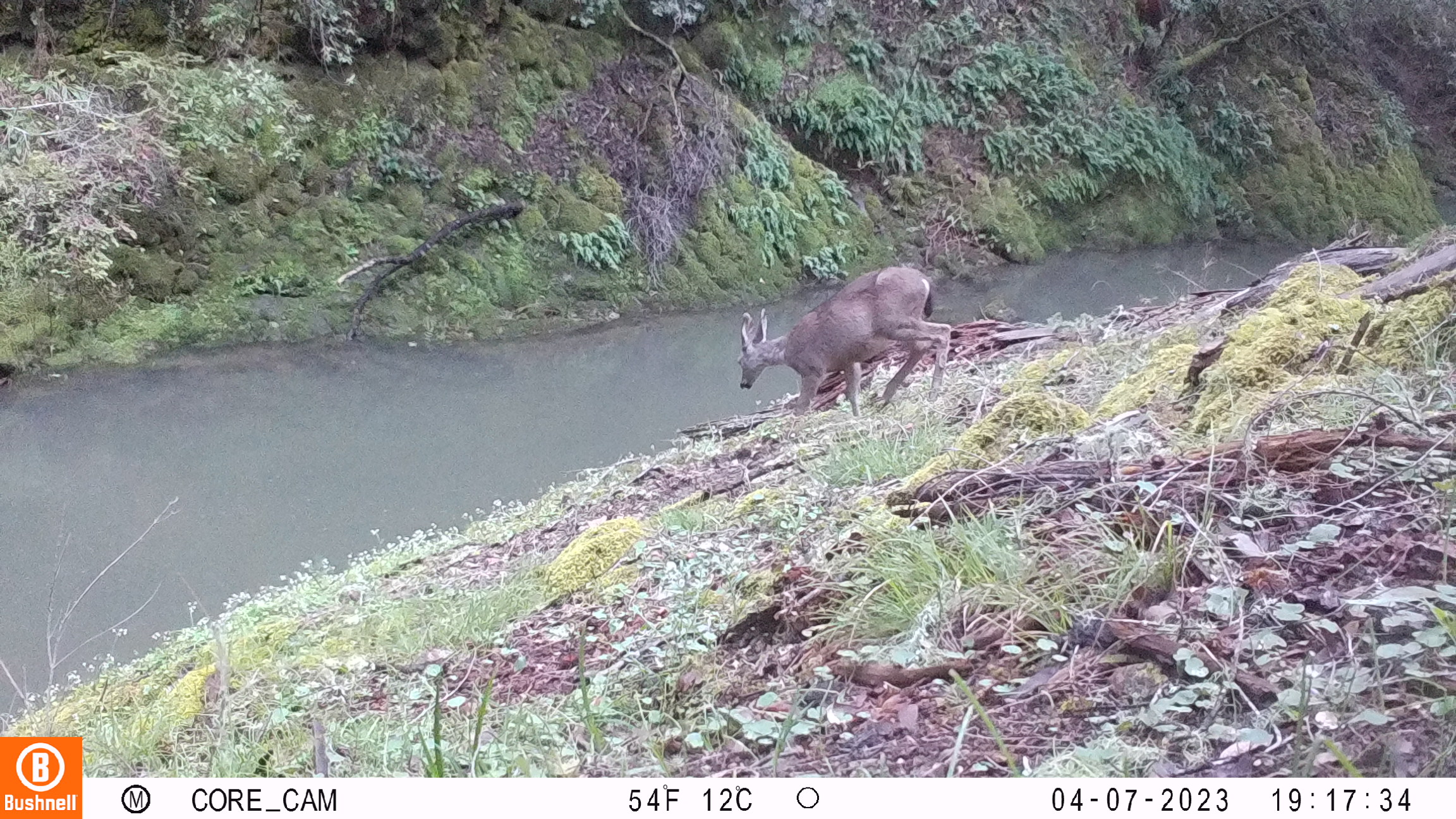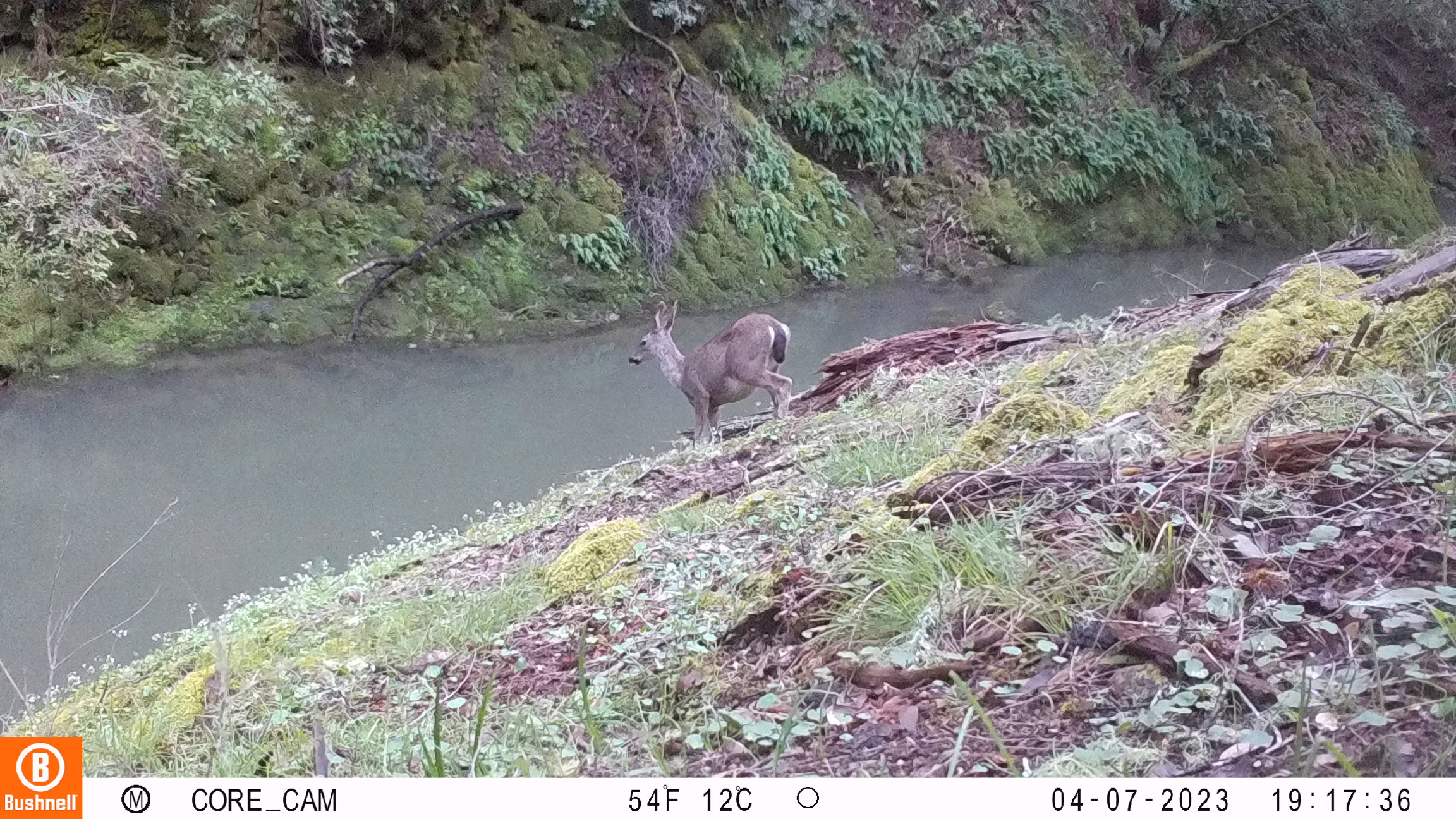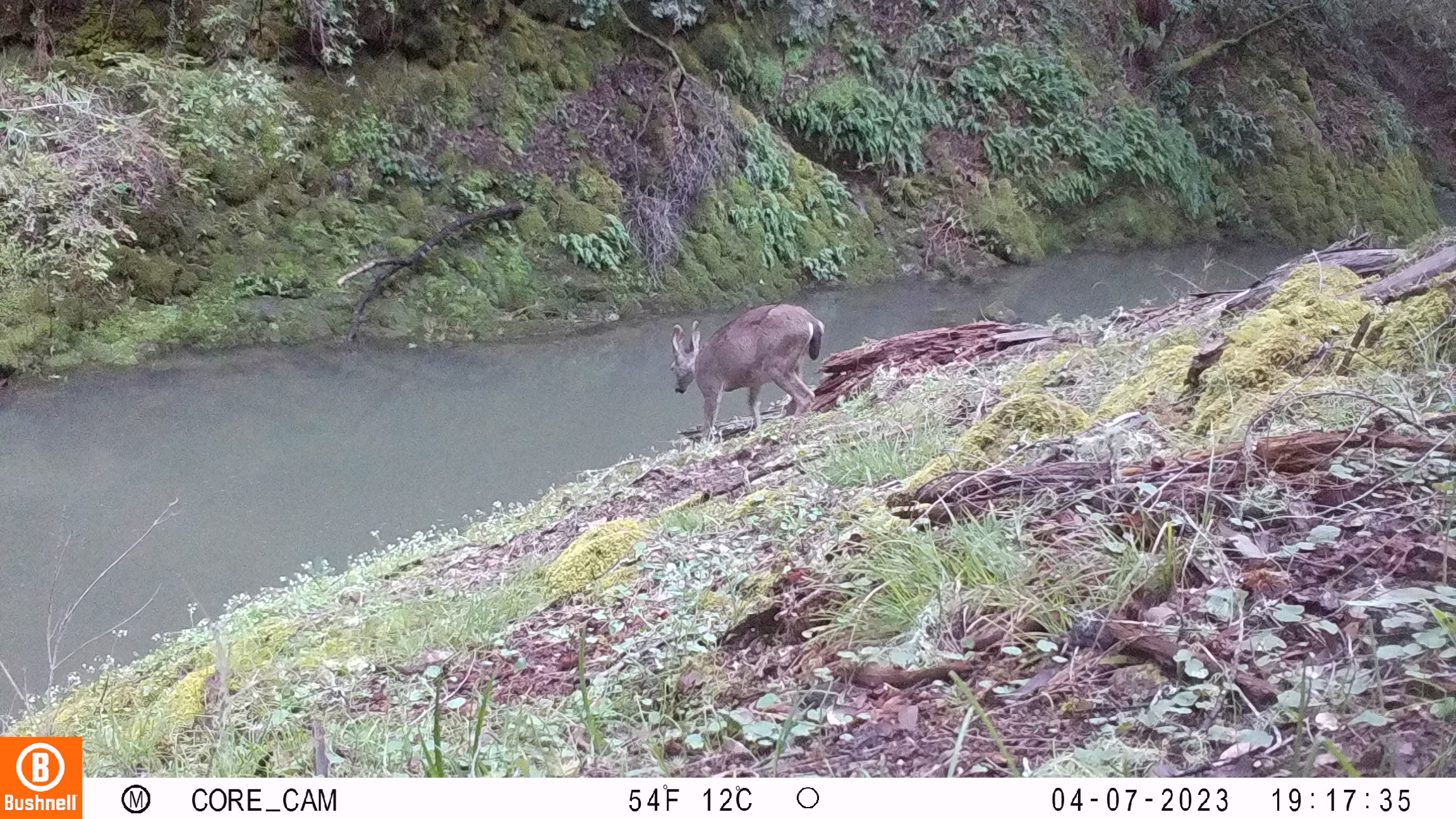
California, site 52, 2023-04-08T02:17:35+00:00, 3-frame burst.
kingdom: Animalia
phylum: Chordata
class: Mammalia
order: Artiodactyla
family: Cervidae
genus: Odocoileus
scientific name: Odocoileus hemionus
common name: mule deer